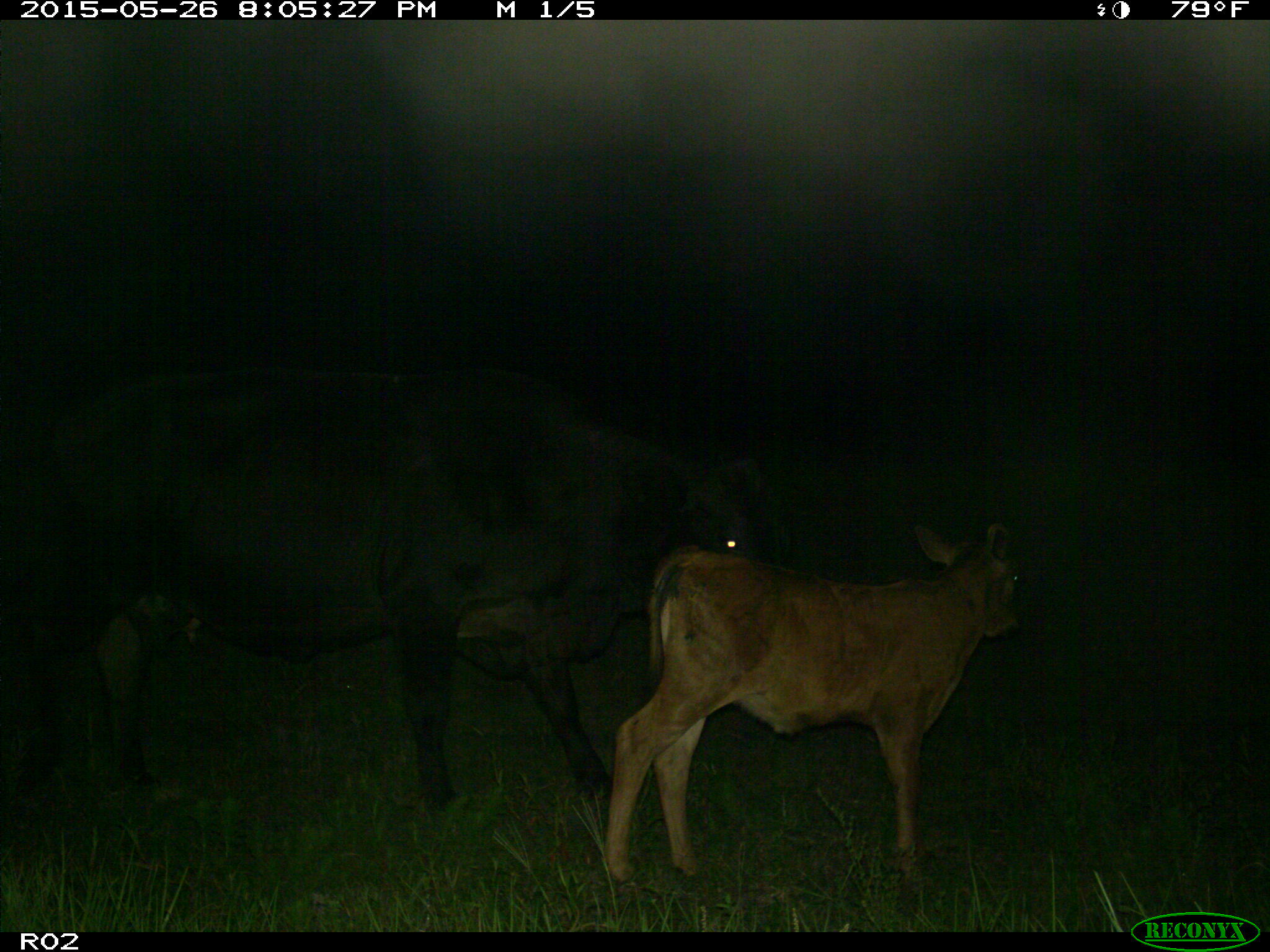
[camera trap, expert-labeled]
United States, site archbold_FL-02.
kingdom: Animalia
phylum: Chordata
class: Mammalia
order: Artiodactyla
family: Bovidae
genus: Bos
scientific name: Bos taurus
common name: domestic cow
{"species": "Bos taurus (domestic cow)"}